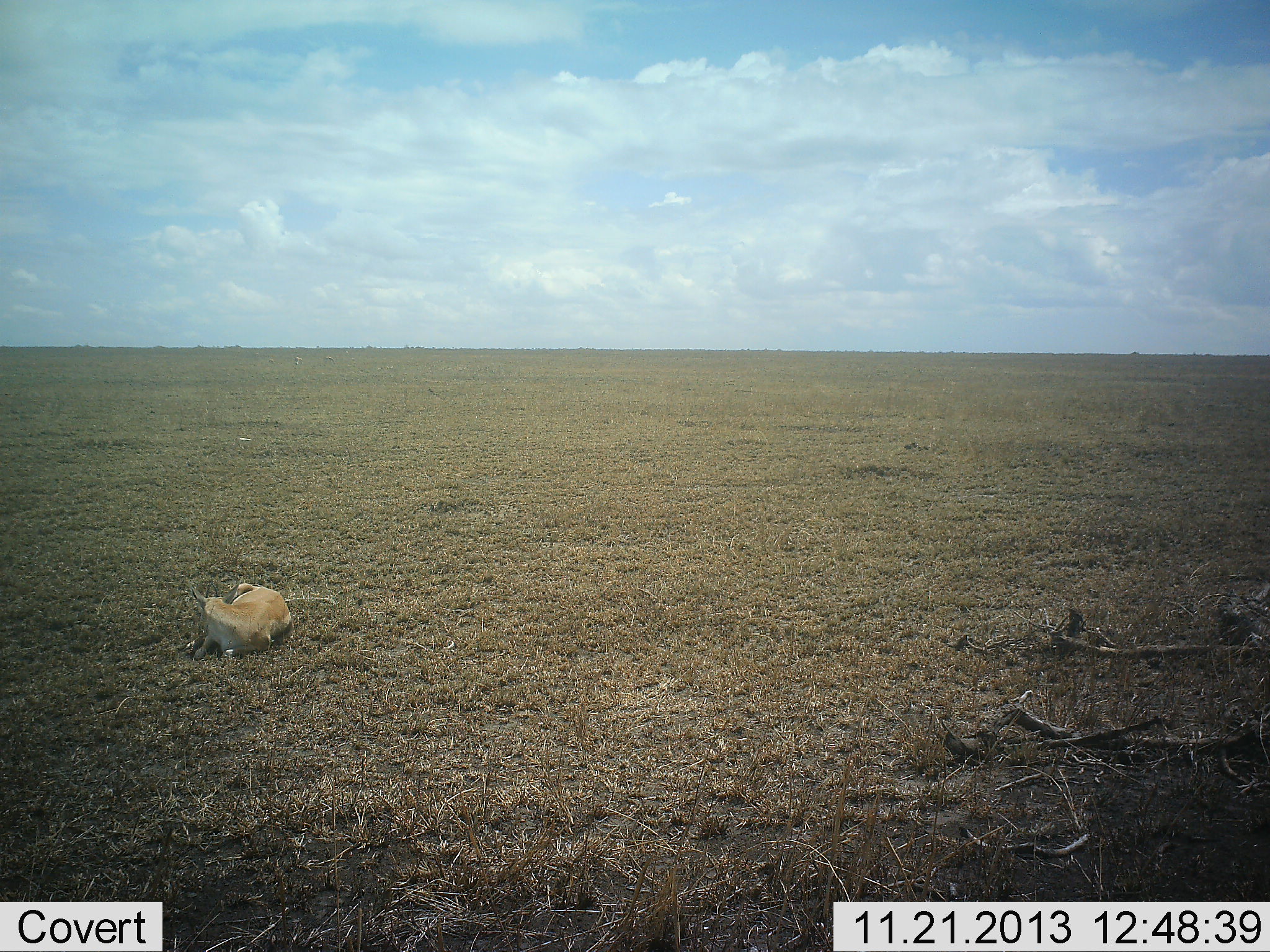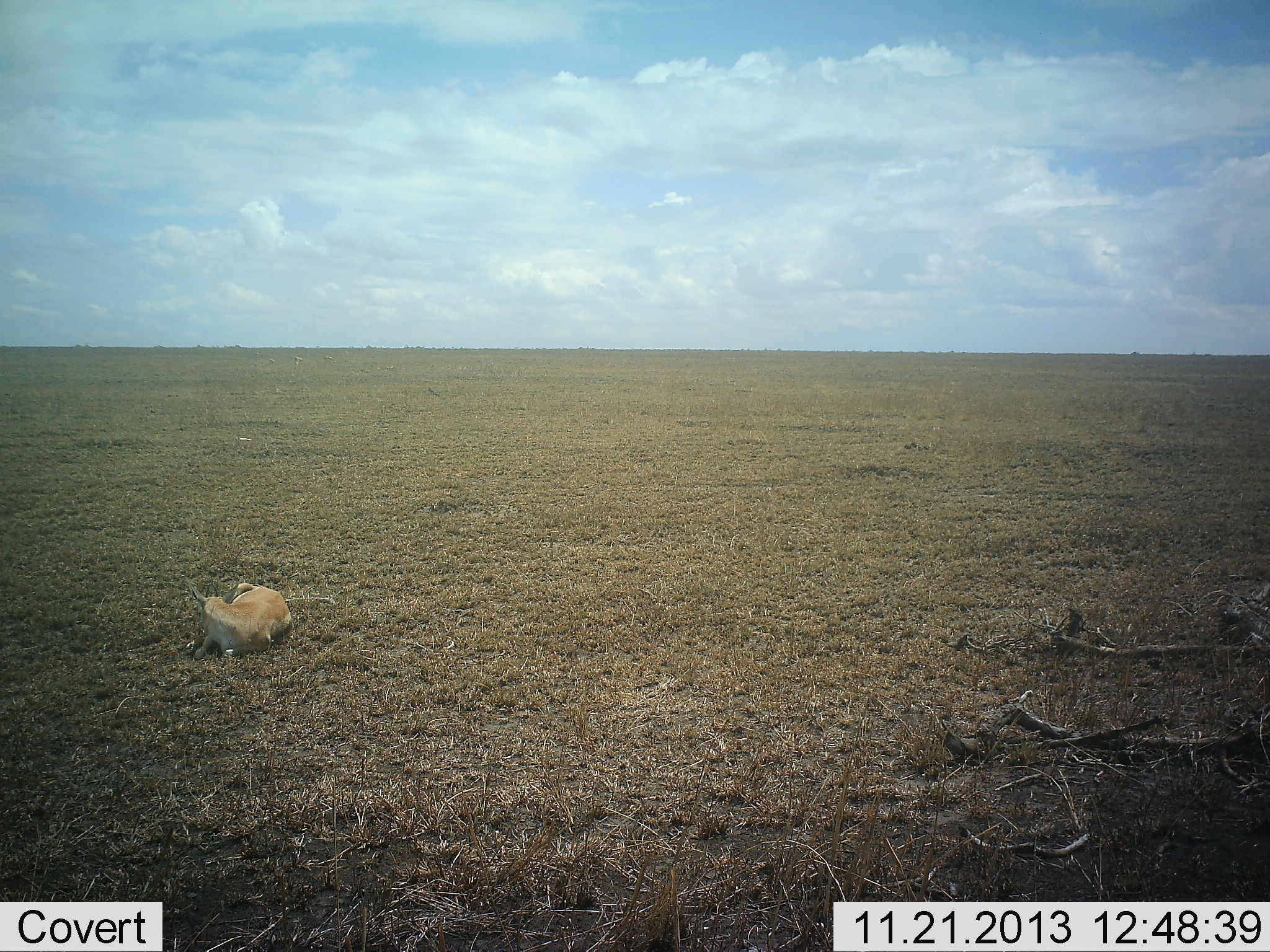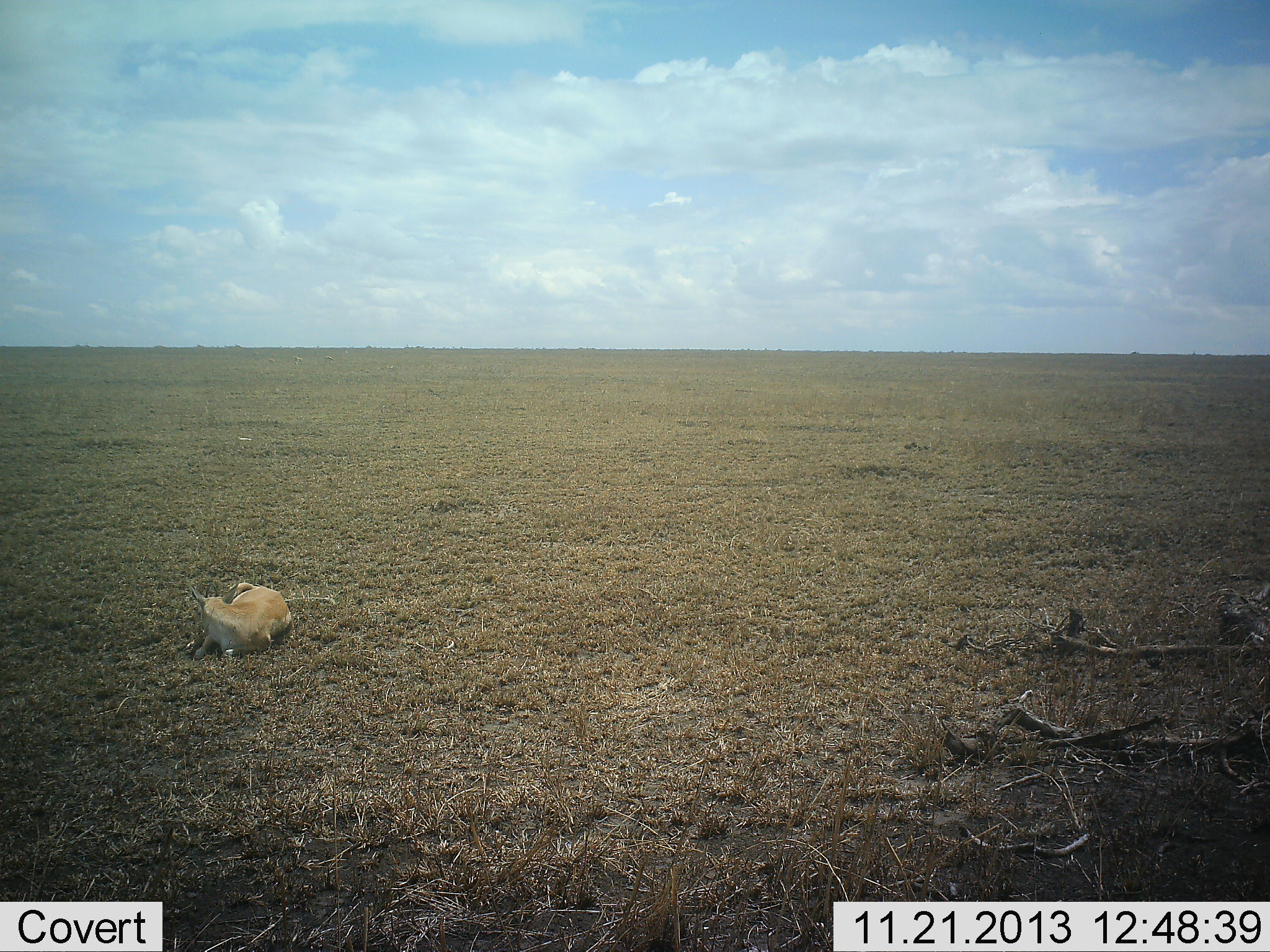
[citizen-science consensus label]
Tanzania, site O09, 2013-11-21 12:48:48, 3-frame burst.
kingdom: Animalia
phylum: Chordata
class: Mammalia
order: Artiodactyla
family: Bovidae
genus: Nanger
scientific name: Nanger granti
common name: grant's gazelle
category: gazellegrants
Gazellegrants (grant's gazelle) (Nanger granti), count 1. Behavior (volunteer vote fractions): standing 0%, resting 100%, moving 0%, interacting 0%. Young present (vote fraction): 0%. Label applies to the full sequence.